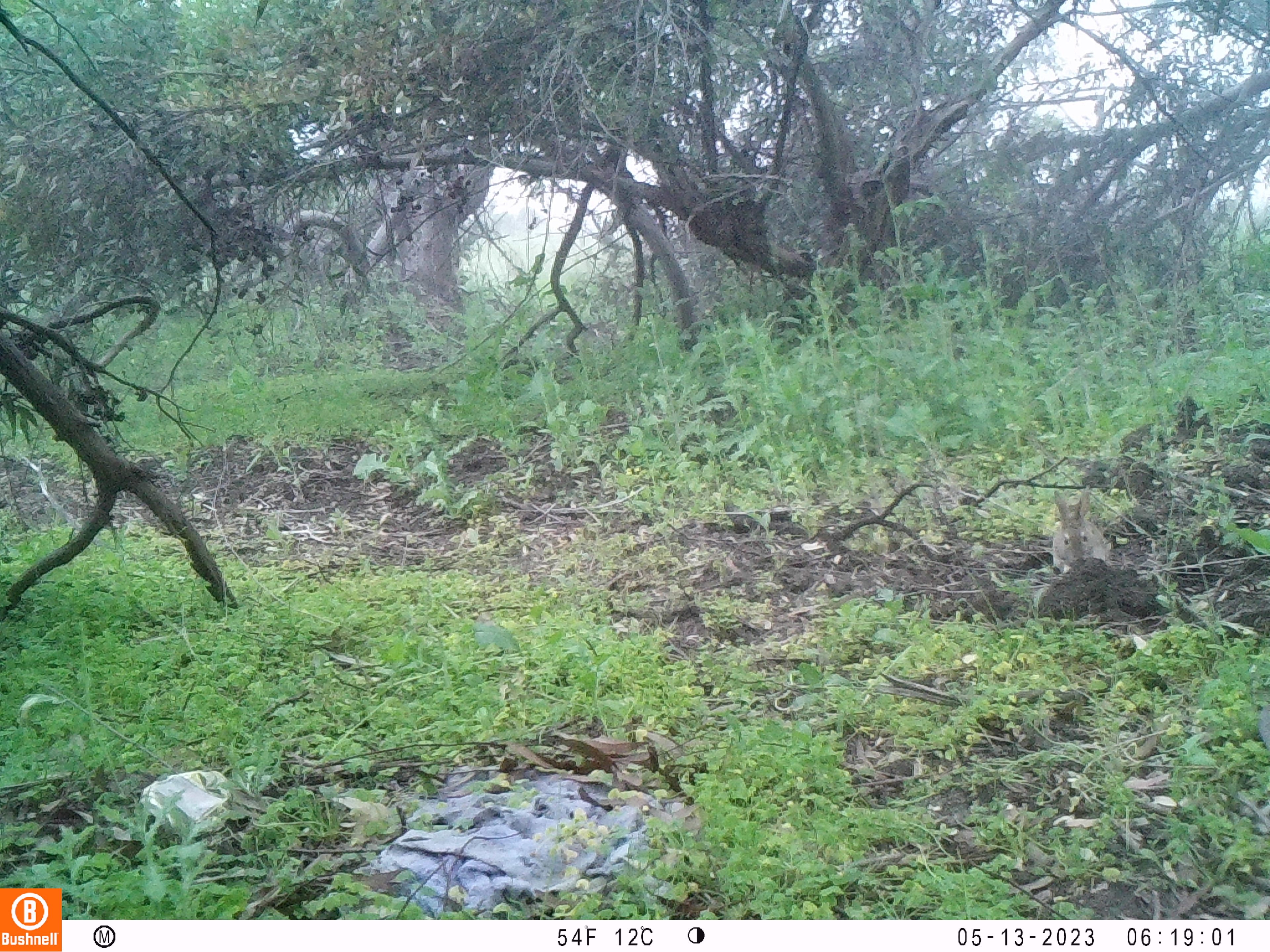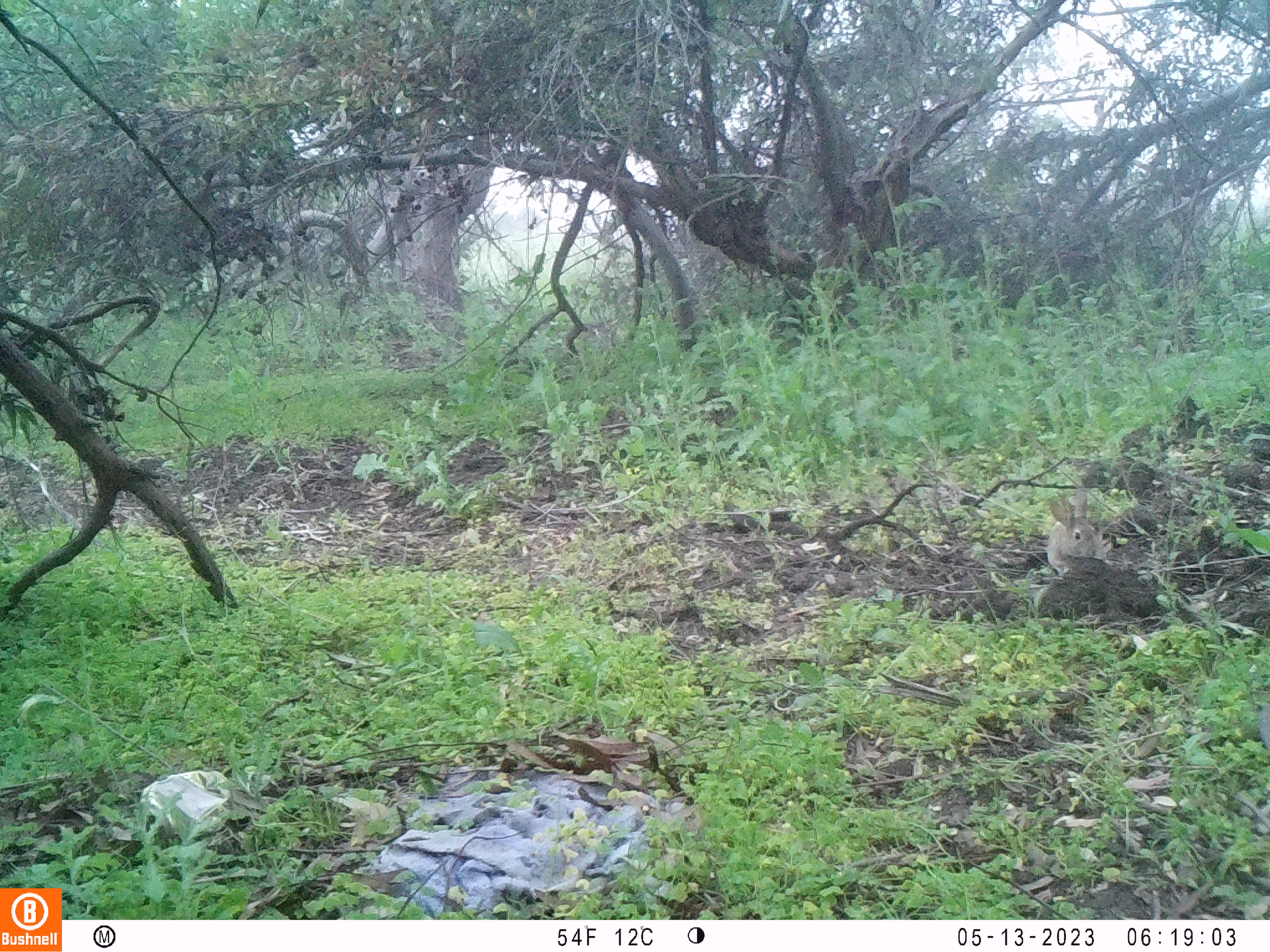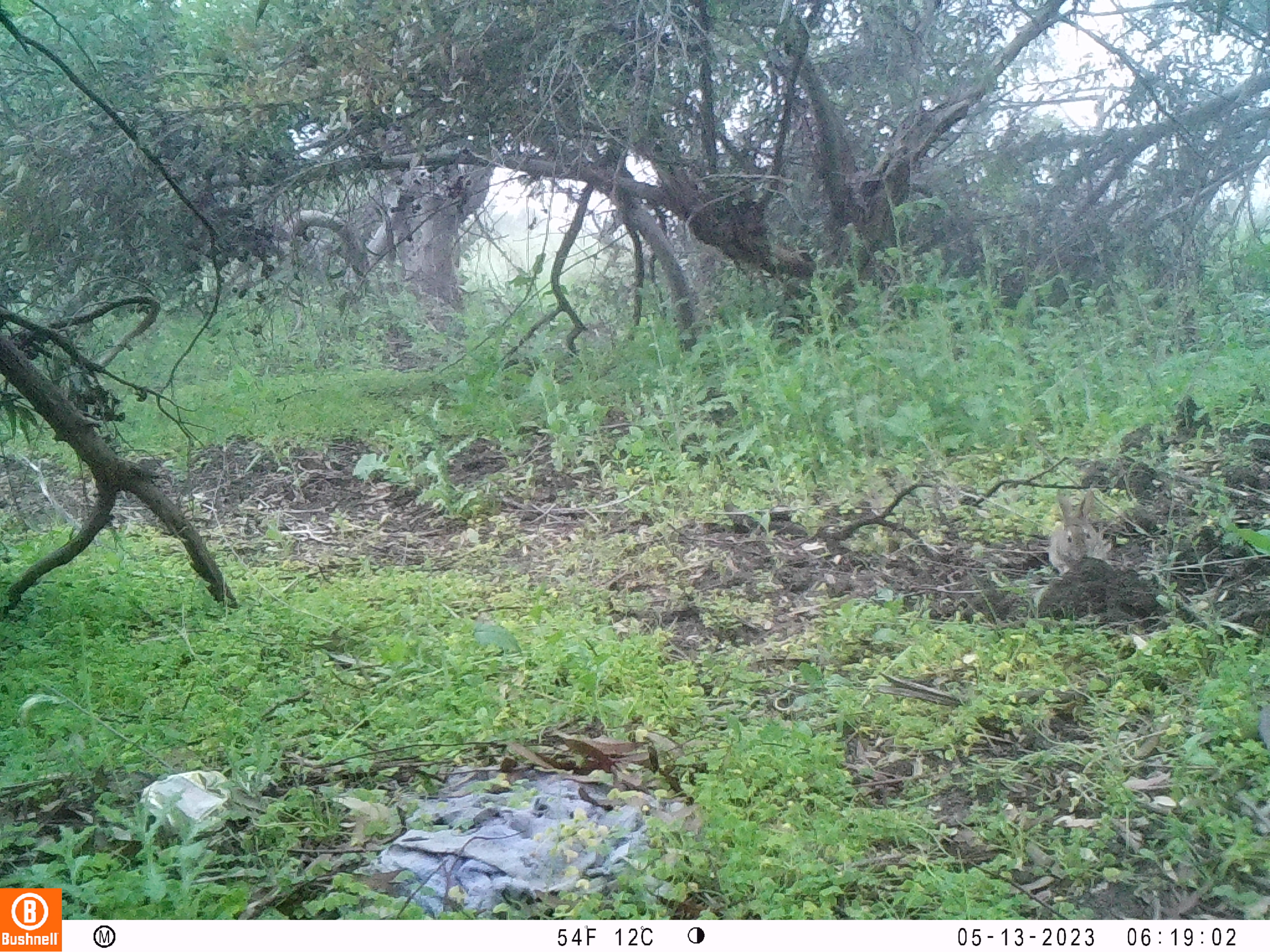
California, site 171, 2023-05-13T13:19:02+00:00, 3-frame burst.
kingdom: Animalia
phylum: Chordata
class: Mammalia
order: Lagomorpha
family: Leporidae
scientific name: Leporidae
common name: rabbit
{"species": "rabbit (Leporidae)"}